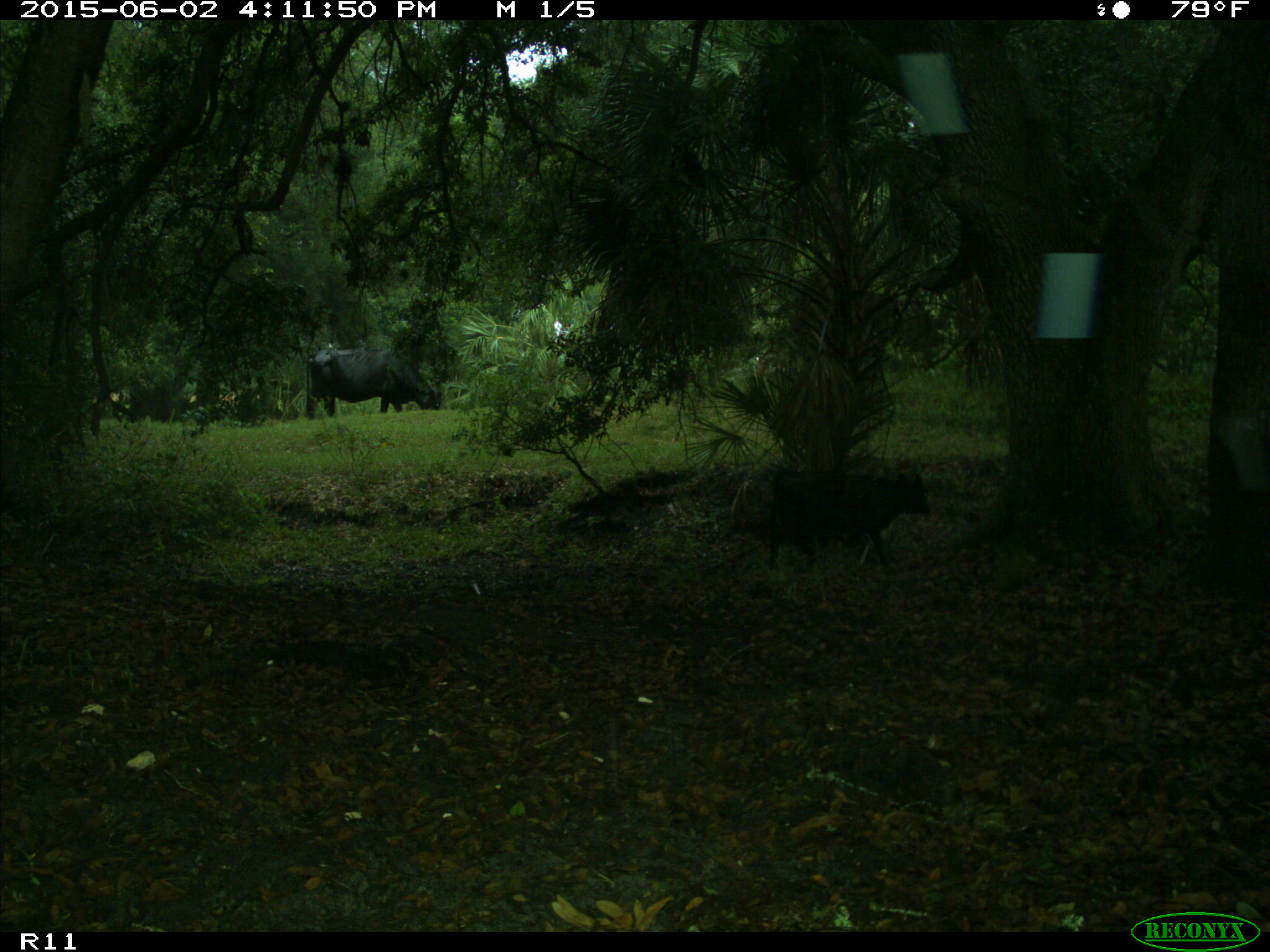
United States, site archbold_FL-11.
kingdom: Animalia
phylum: Chordata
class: Mammalia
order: Artiodactyla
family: Bovidae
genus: Bos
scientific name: Bos taurus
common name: domestic cow